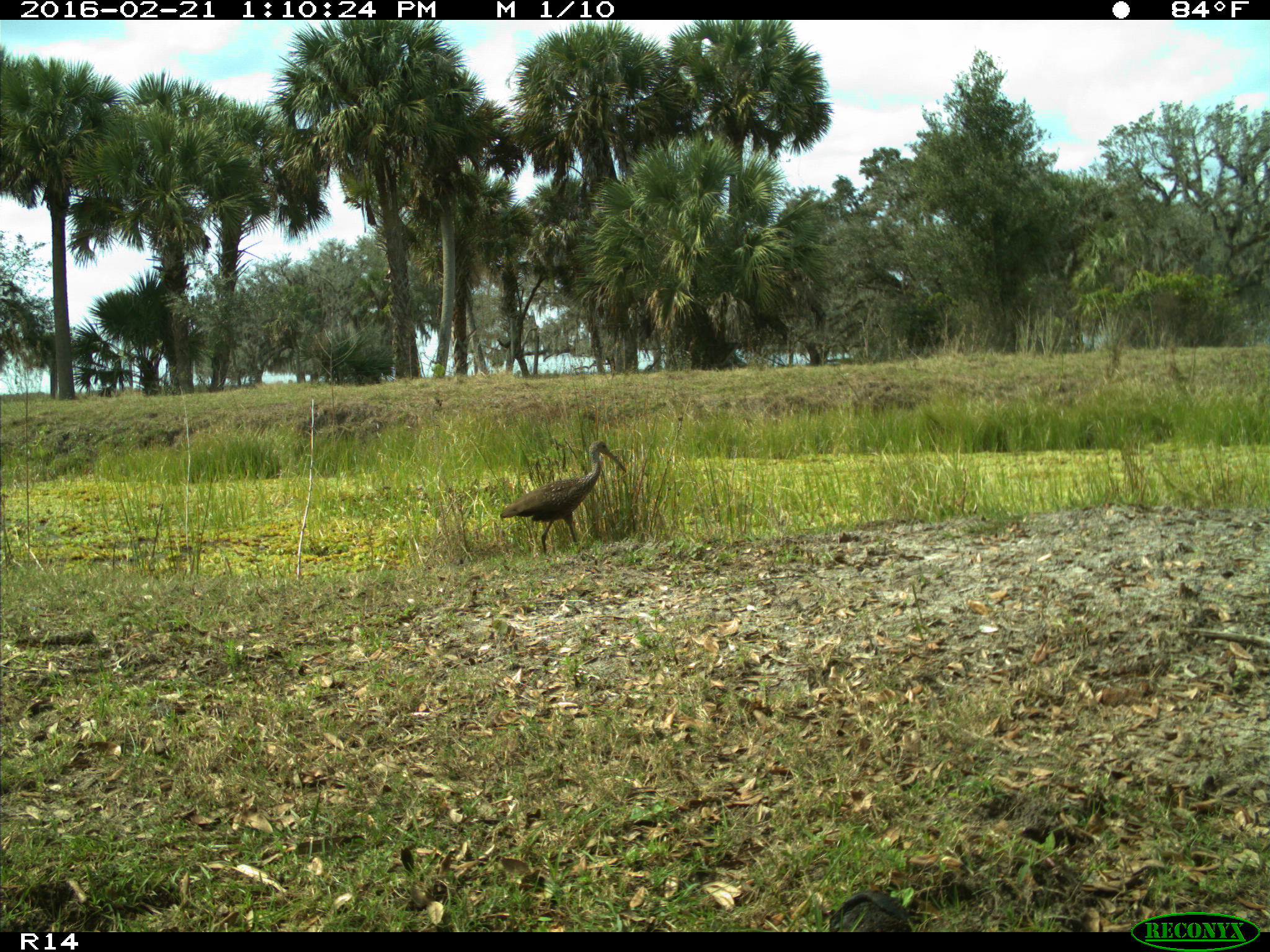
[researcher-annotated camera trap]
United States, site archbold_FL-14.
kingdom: Animalia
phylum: Chordata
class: Aves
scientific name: Aves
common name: birds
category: unidentified bird